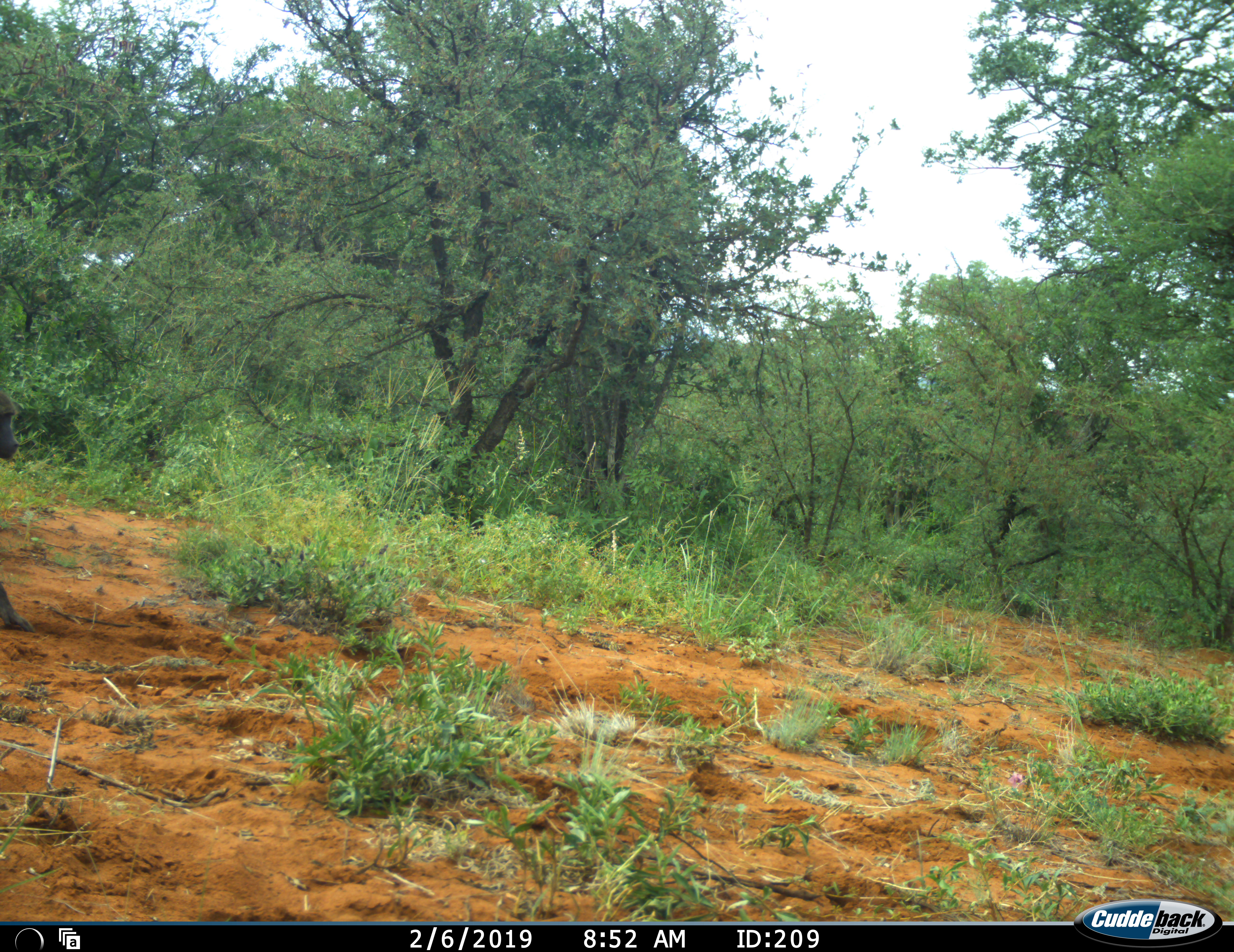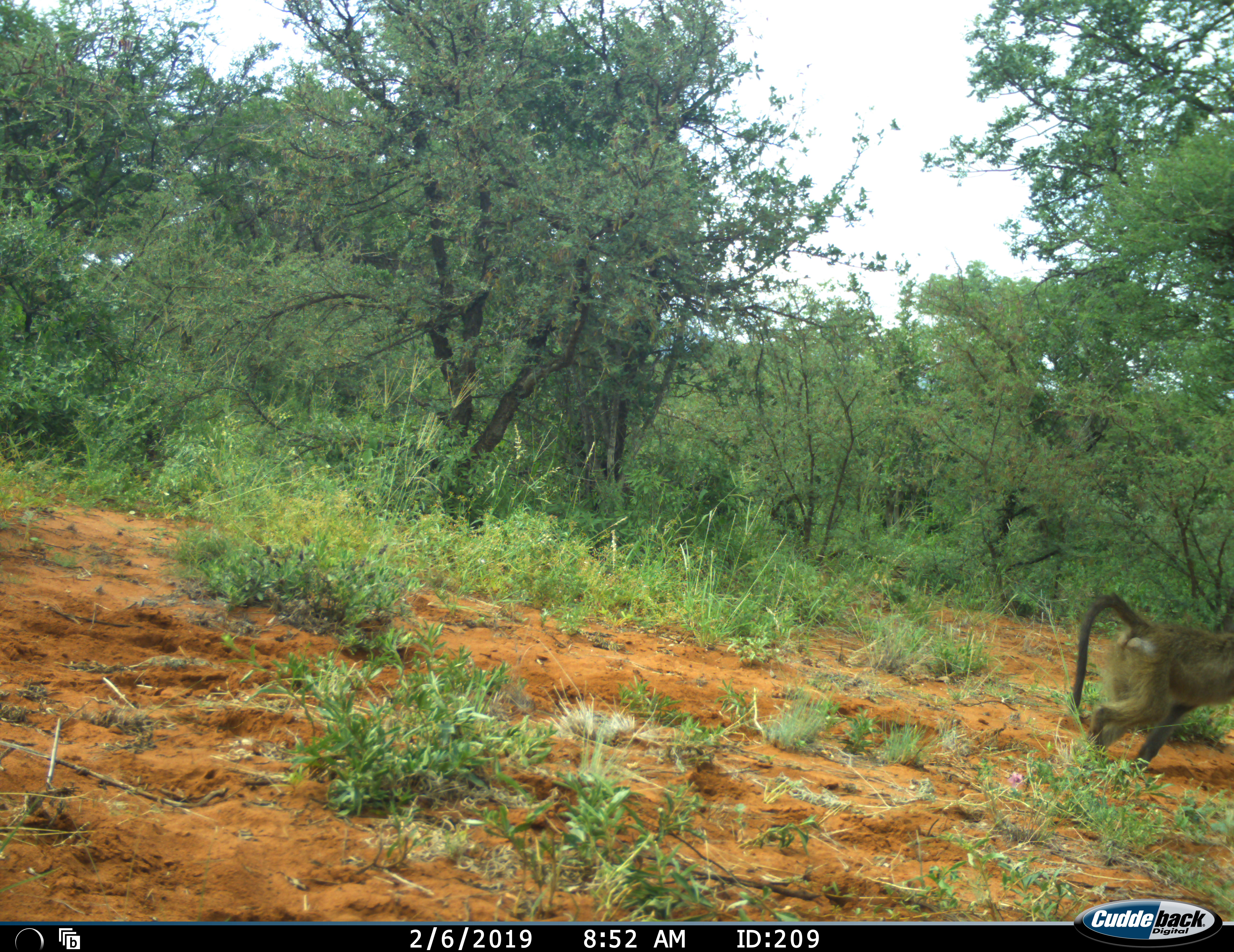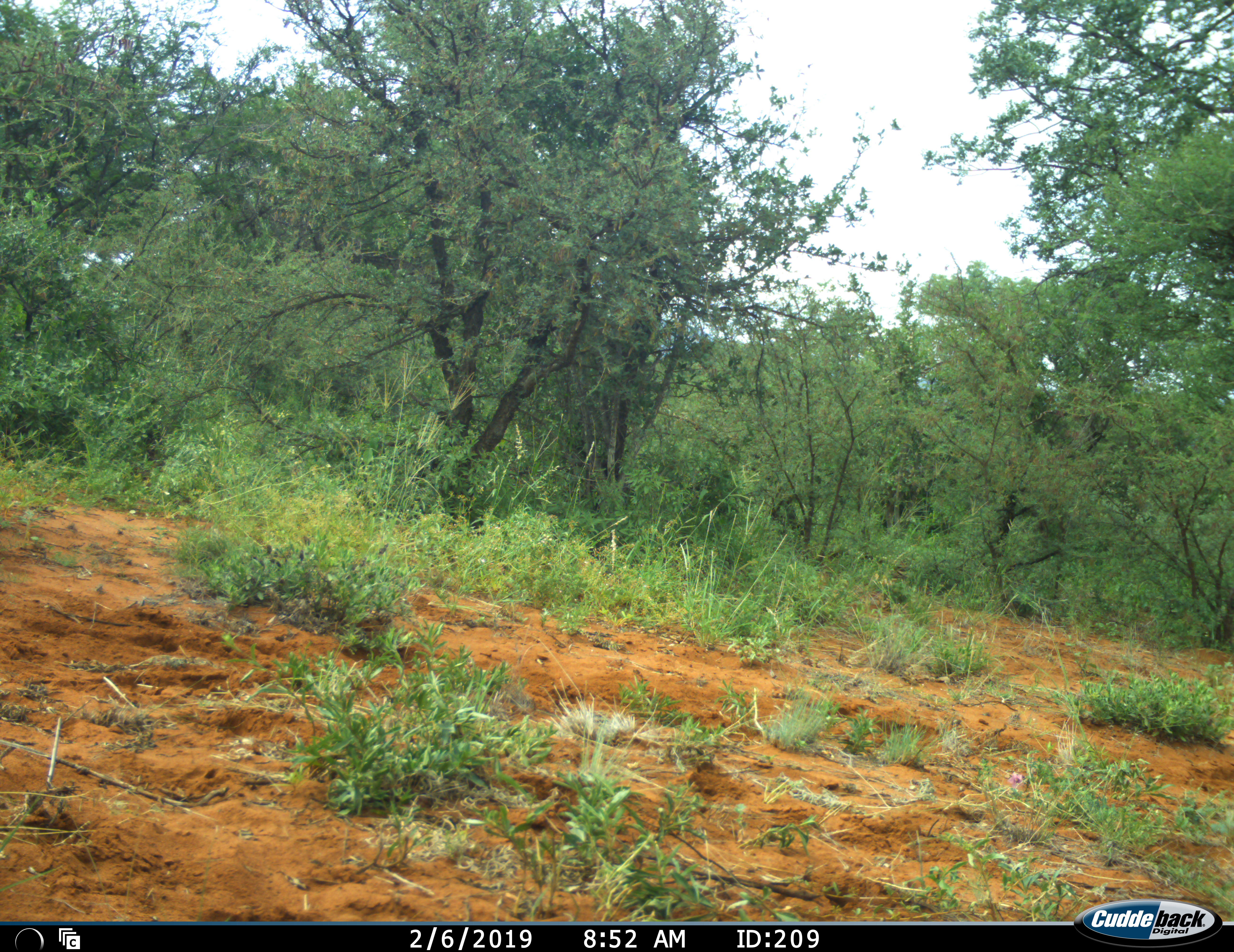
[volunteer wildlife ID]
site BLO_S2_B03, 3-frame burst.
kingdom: Animalia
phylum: Chordata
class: Mammalia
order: Primates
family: Cercopithecidae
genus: Papio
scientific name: Papio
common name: baboon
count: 1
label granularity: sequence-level